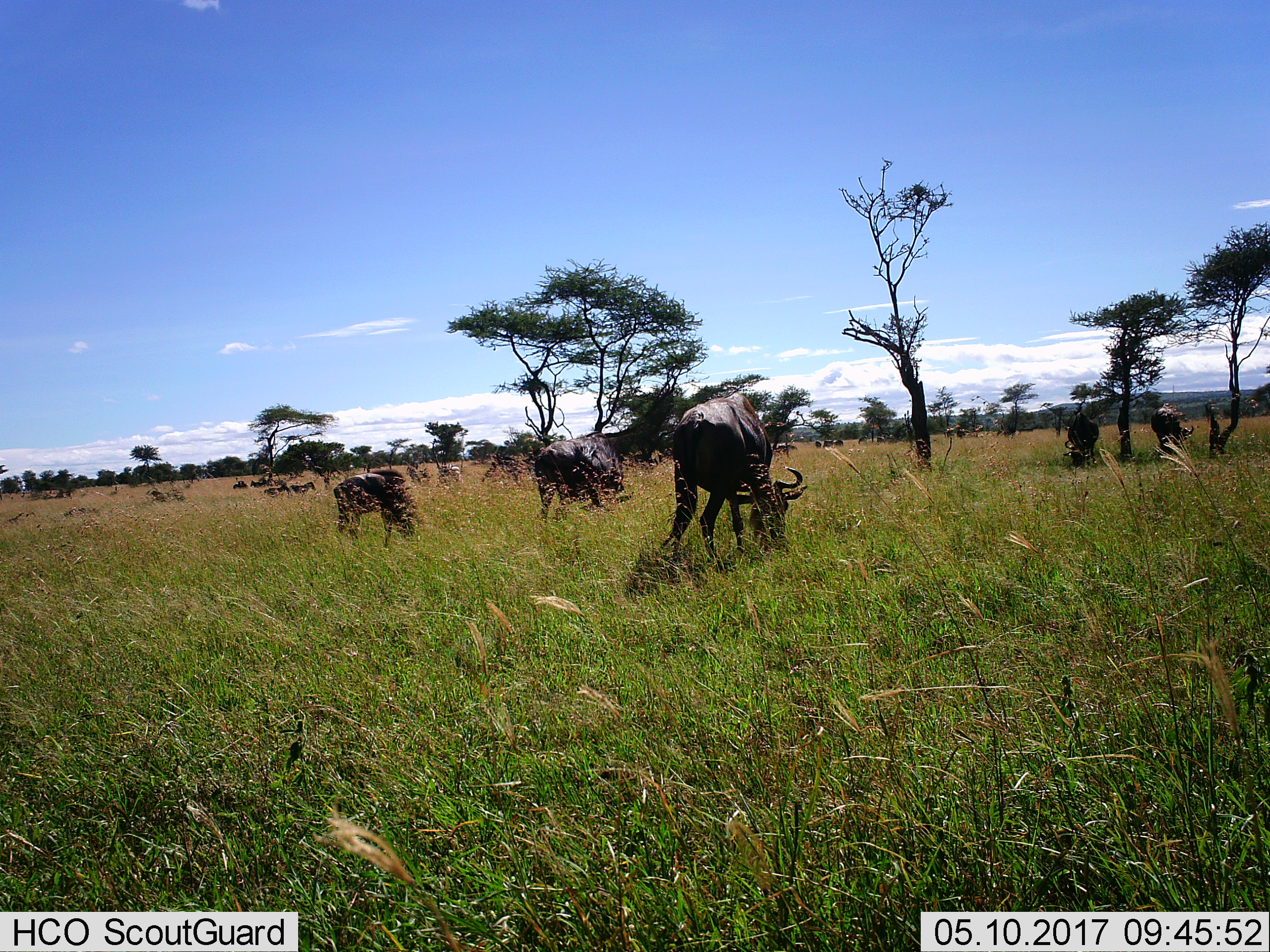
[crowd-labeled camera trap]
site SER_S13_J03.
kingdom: Animalia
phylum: Chordata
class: Mammalia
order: Artiodactyla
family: Bovidae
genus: Connochaetes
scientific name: Connochaetes taurinus taurinus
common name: blue wildebeest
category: wildebeestblue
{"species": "wildebeestblue (blue wildebeest) (Connochaetes taurinus taurinus)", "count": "11-50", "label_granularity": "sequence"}